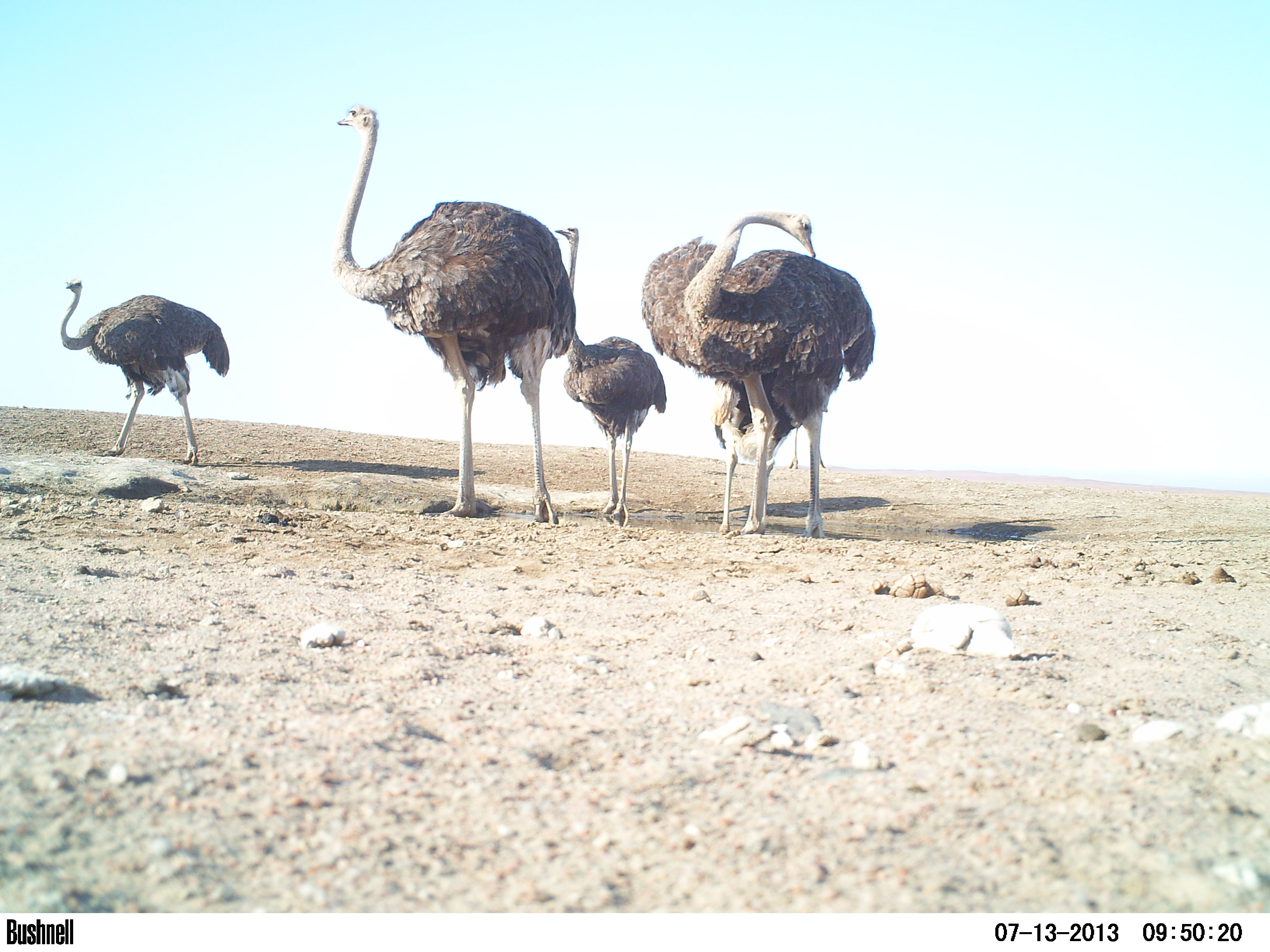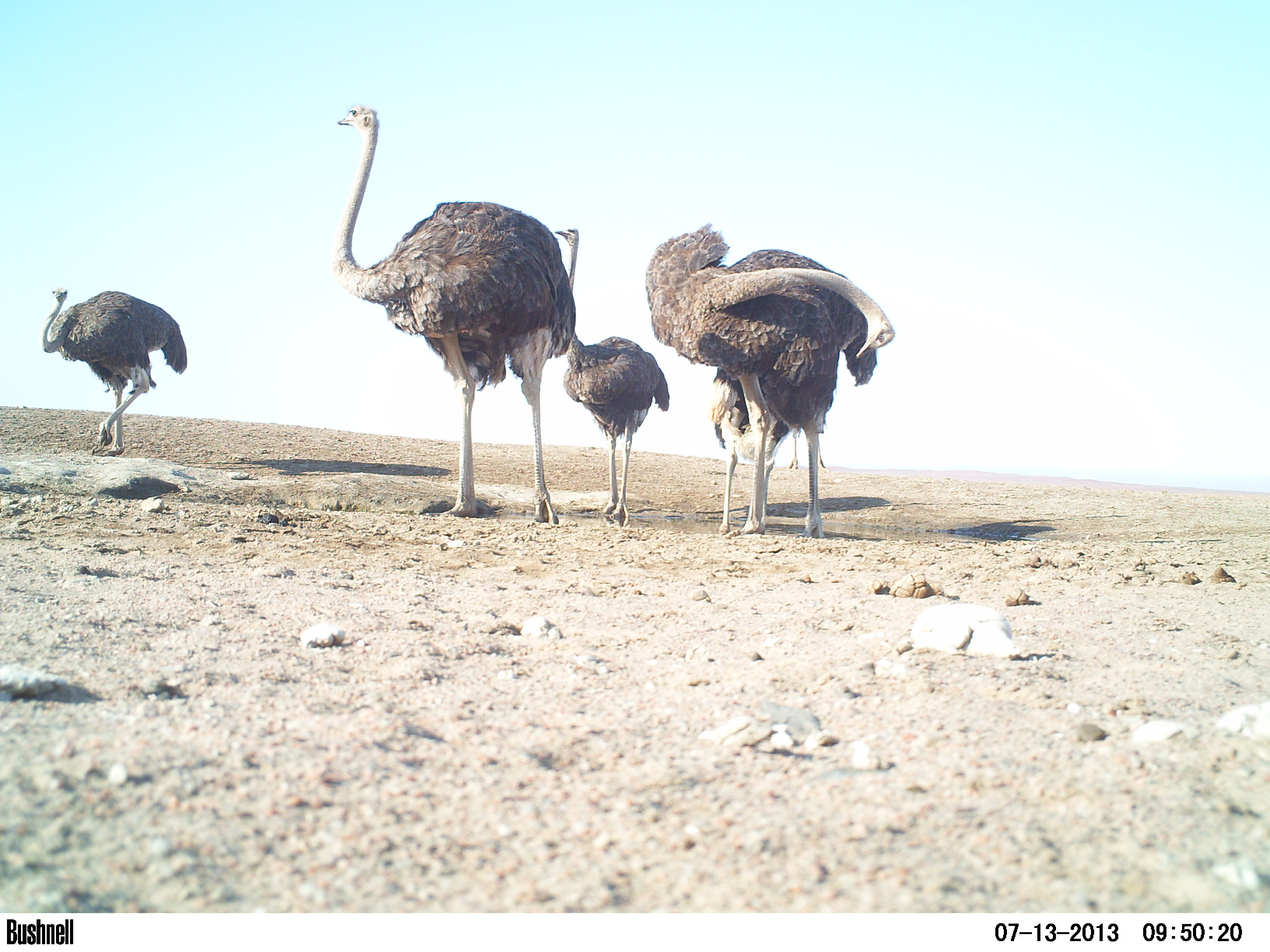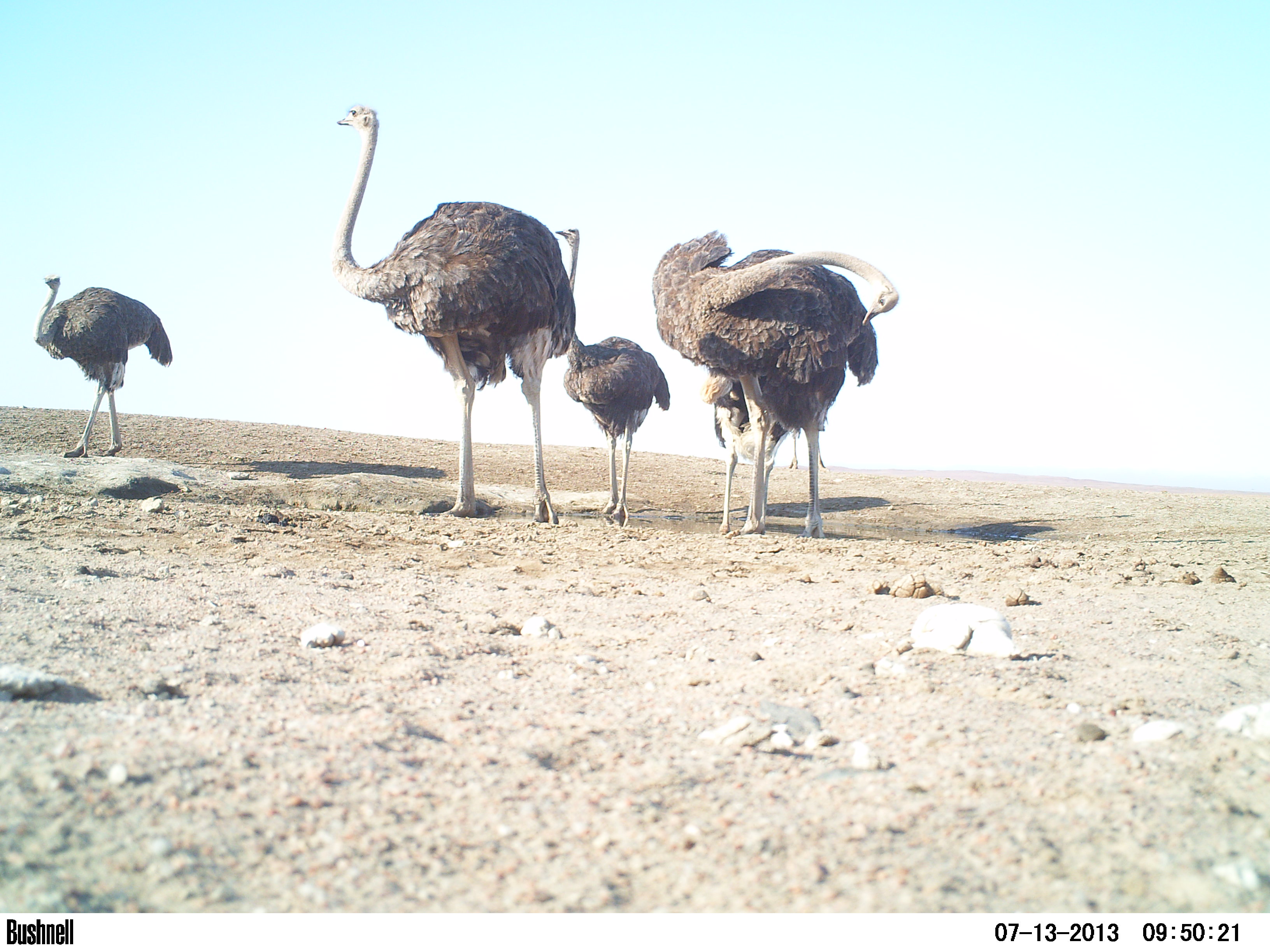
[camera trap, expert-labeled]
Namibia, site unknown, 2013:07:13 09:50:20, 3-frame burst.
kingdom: Animalia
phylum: Chordata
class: Aves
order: Struthioniformes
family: Struthionidae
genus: Struthio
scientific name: Struthio camelus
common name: common ostrich